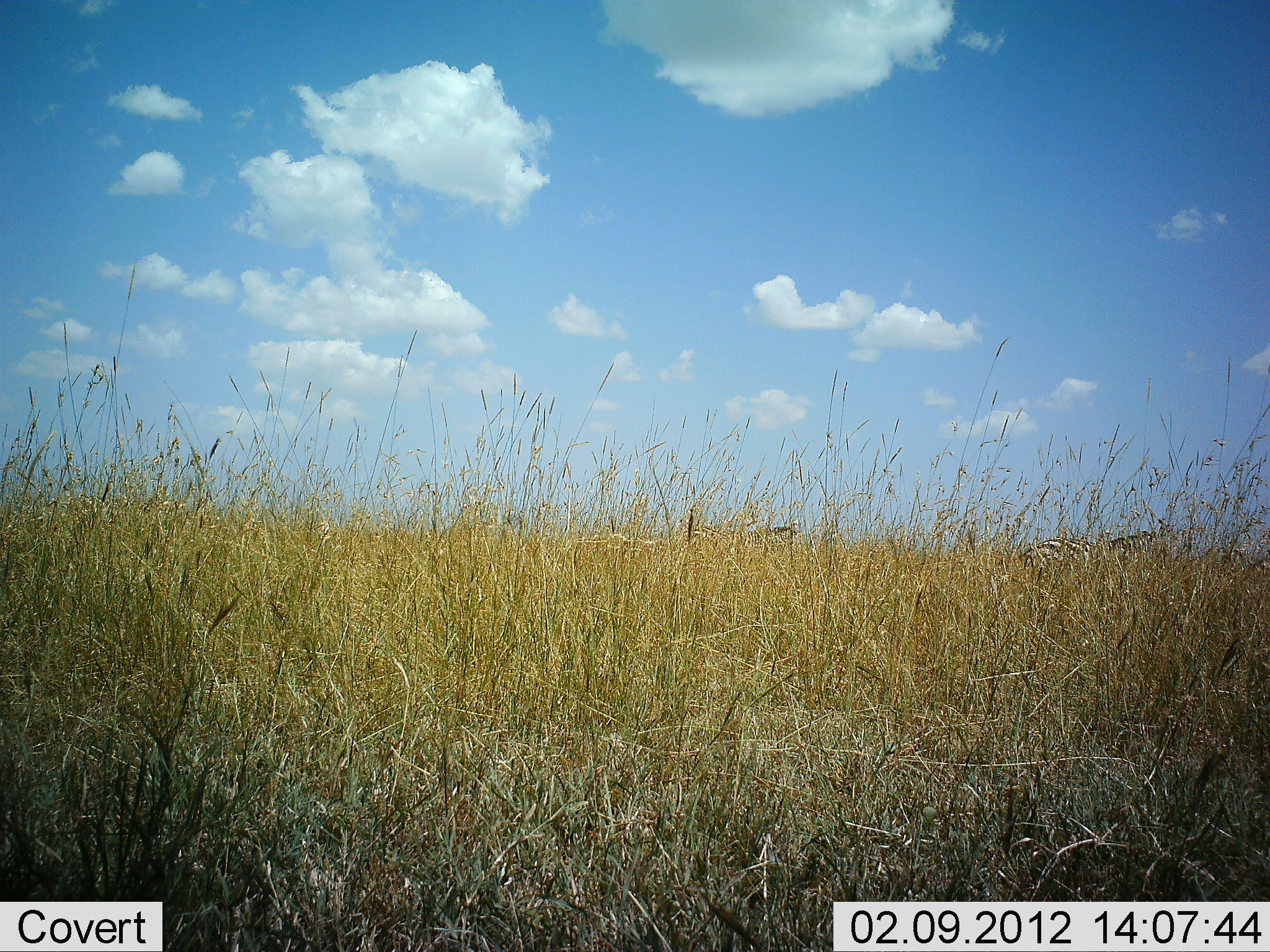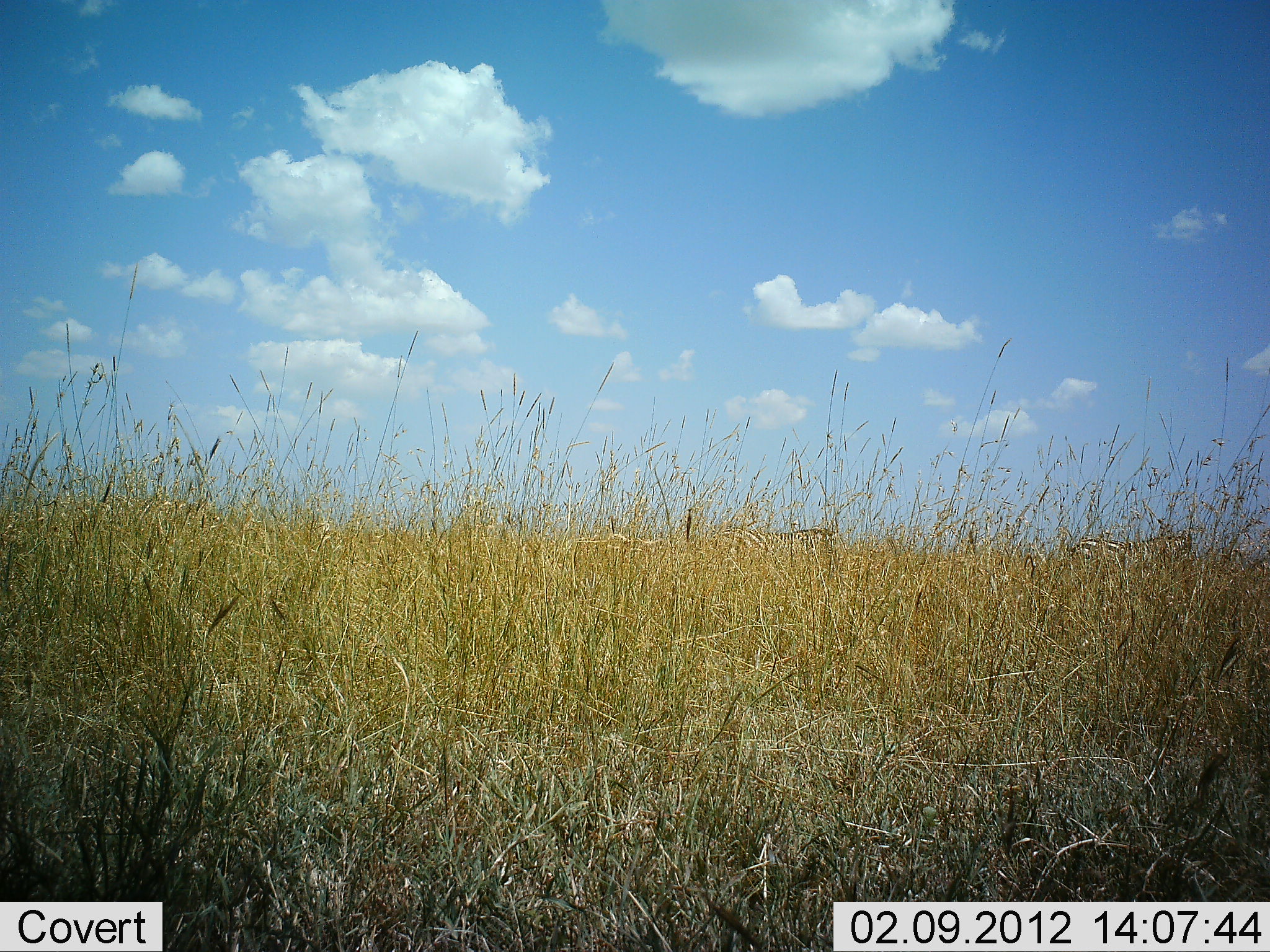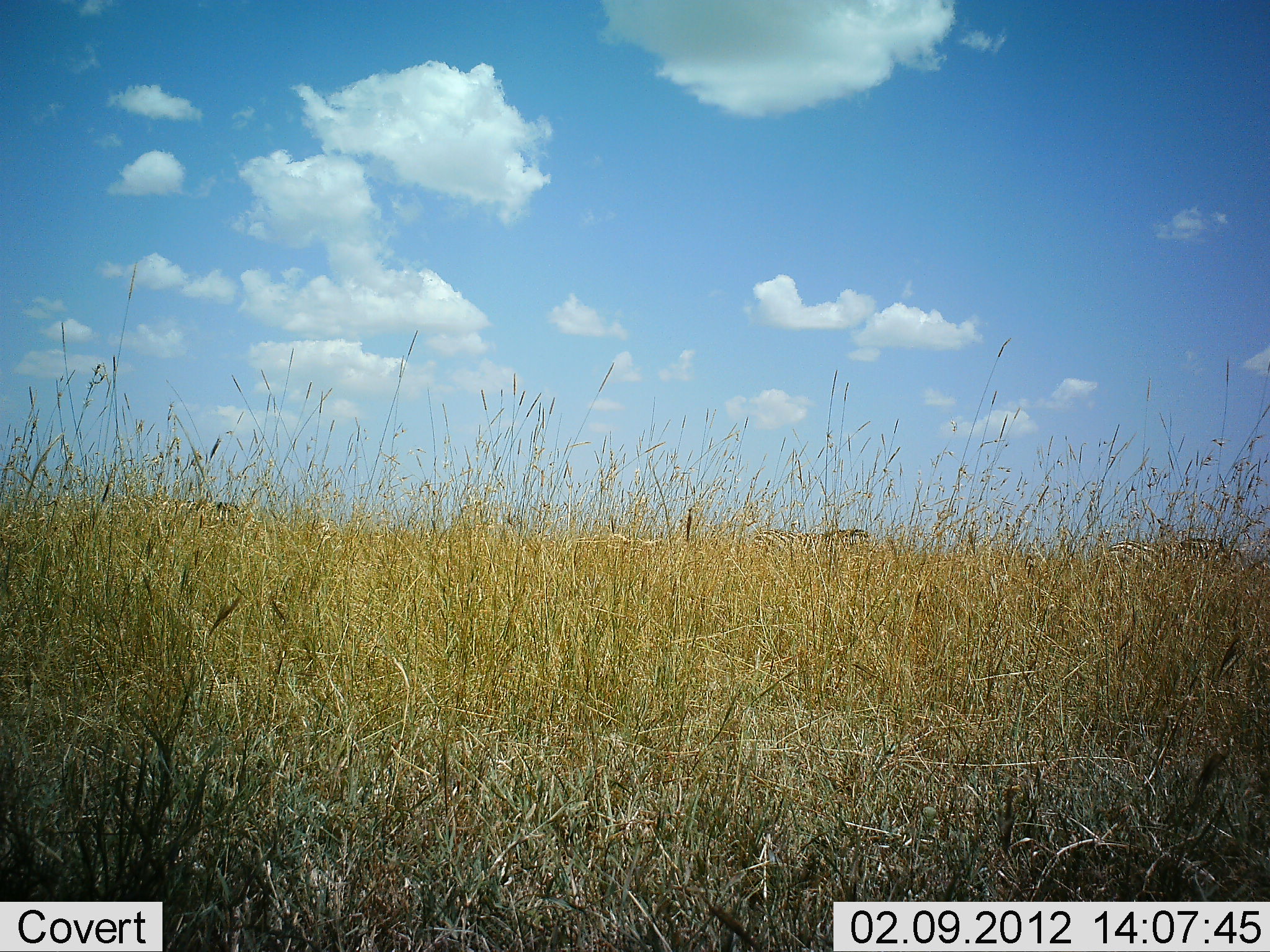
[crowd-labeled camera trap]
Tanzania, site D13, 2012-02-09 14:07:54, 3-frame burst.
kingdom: Animalia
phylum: Chordata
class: Mammalia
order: Perissodactyla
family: Equidae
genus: Equus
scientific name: Equus quagga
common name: plains zebra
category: zebra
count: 3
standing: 14%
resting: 0%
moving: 100%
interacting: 0%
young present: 0%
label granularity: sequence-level